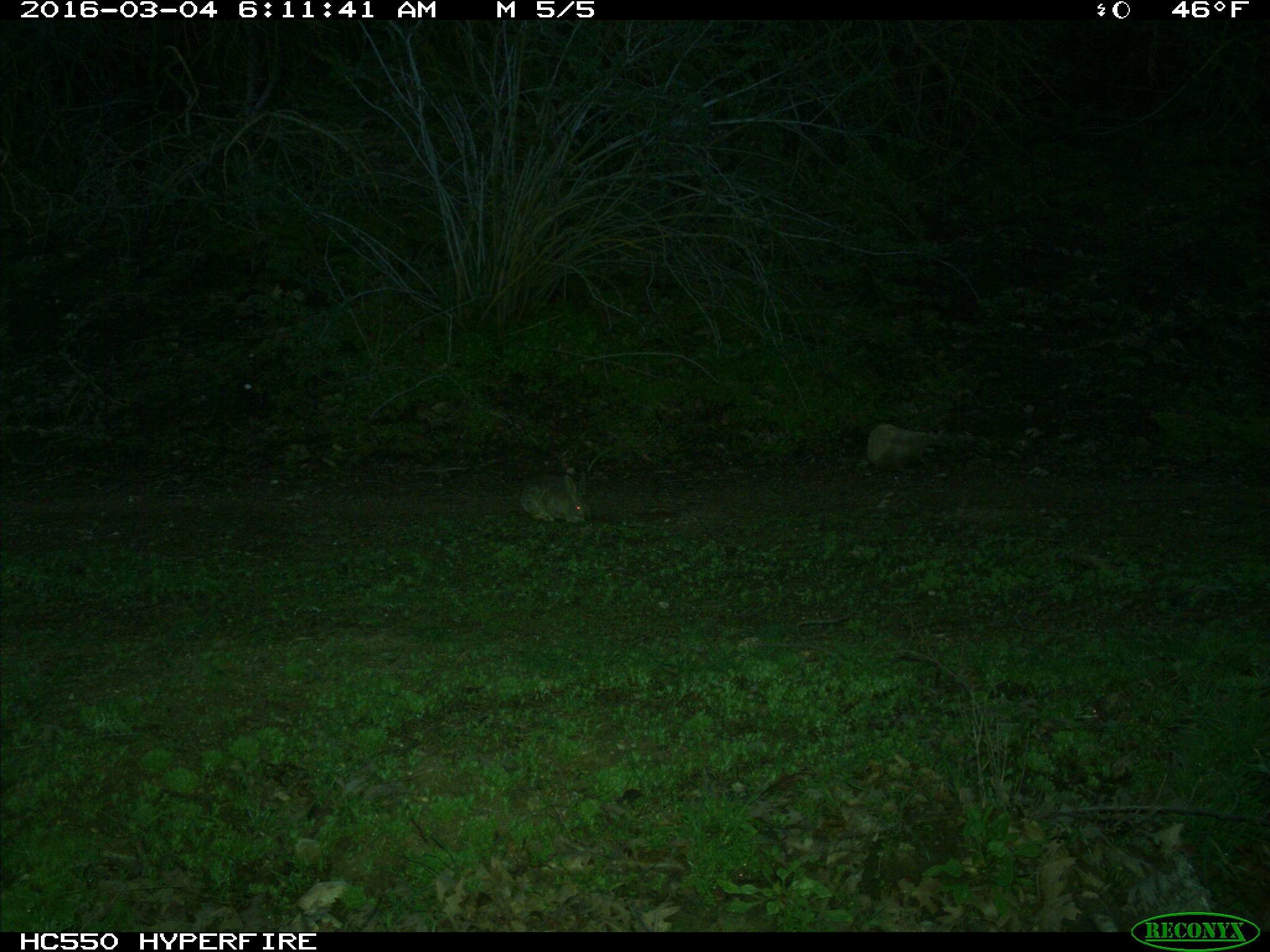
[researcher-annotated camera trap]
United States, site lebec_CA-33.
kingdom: Animalia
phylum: Chordata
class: Mammalia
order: Lagomorpha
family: Leporidae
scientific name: Leporidae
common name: rabbits and hares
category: unidentified rabbit